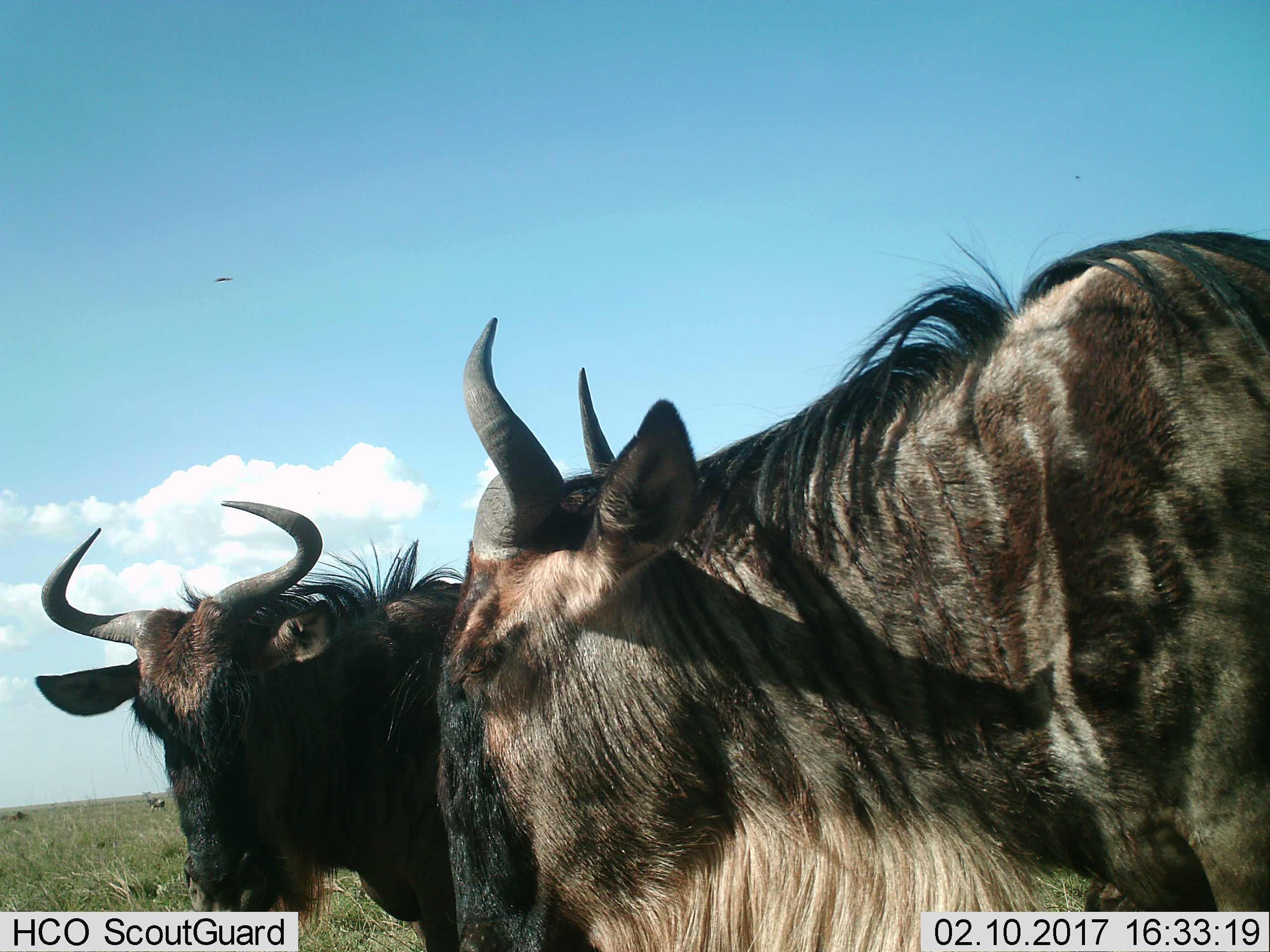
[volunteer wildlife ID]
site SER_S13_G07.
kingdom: Animalia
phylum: Chordata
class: Mammalia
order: Artiodactyla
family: Bovidae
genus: Connochaetes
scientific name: Connochaetes taurinus taurinus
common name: blue wildebeest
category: wildebeestblue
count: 2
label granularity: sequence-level